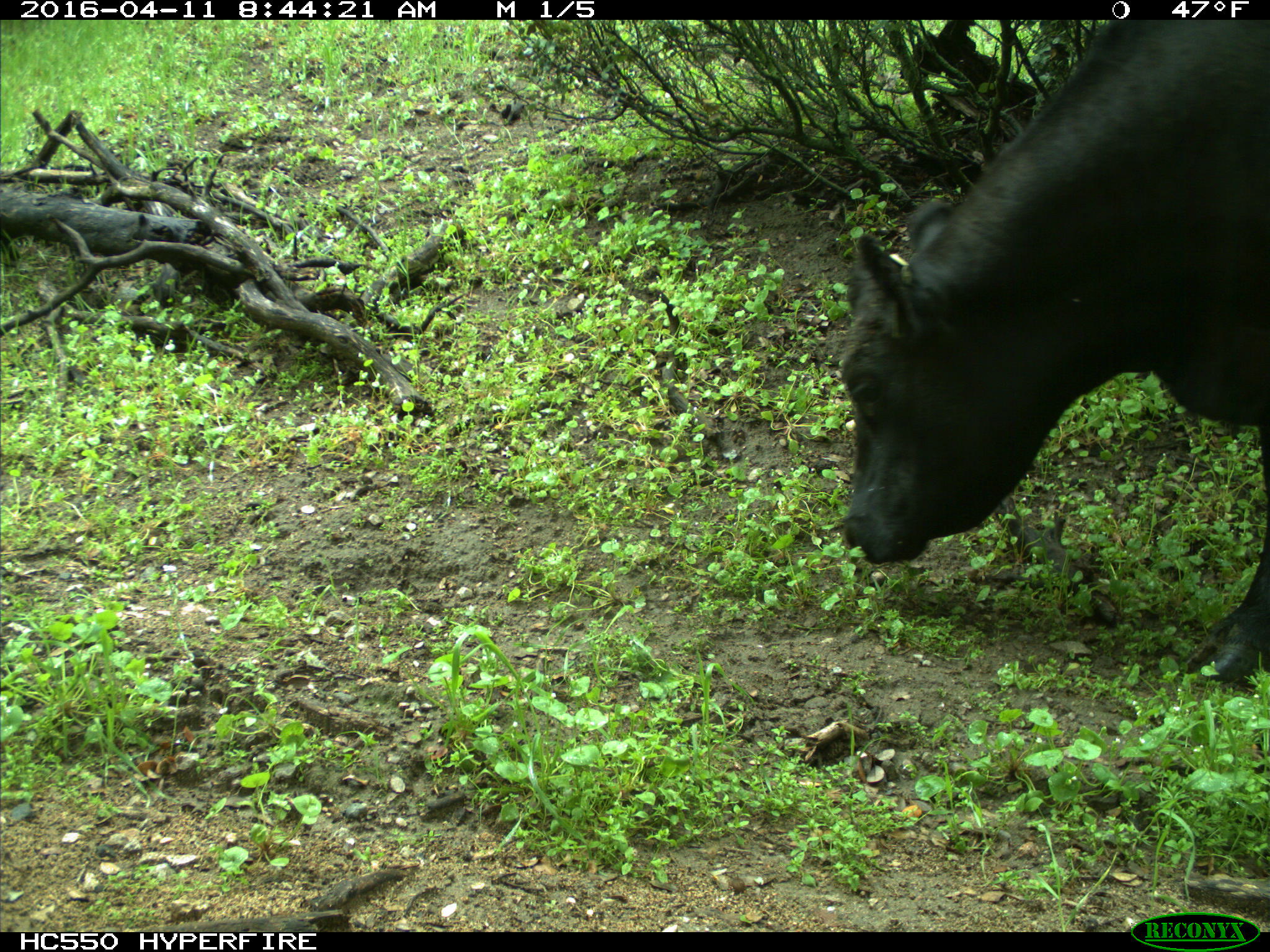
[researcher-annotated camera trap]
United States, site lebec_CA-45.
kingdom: Animalia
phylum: Chordata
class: Mammalia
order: Artiodactyla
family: Bovidae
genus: Bos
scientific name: Bos taurus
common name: domestic cow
Bos taurus (domestic cow).